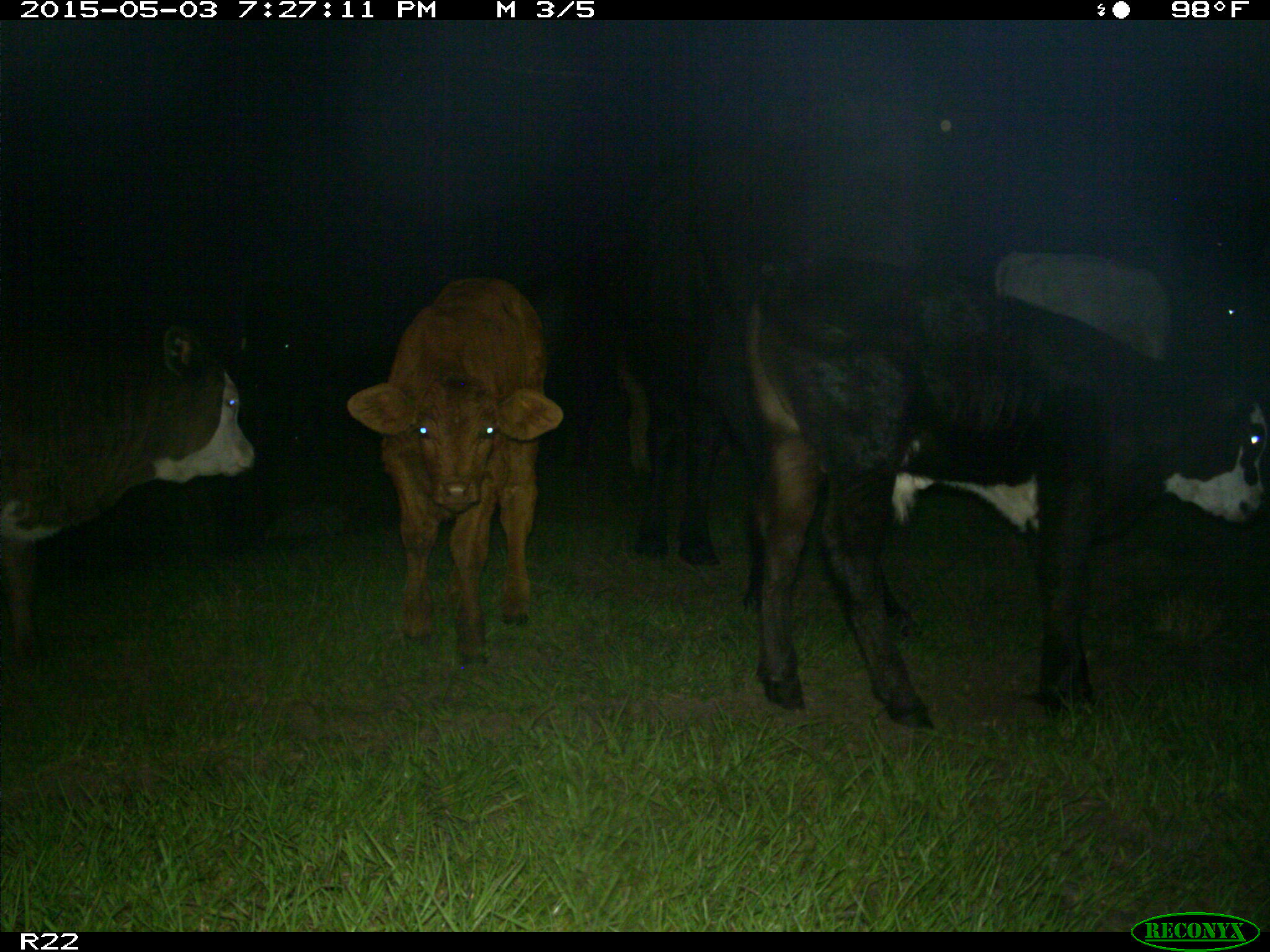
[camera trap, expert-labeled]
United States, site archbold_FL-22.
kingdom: Animalia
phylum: Chordata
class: Mammalia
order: Artiodactyla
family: Bovidae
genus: Bos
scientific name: Bos taurus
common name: domestic cow